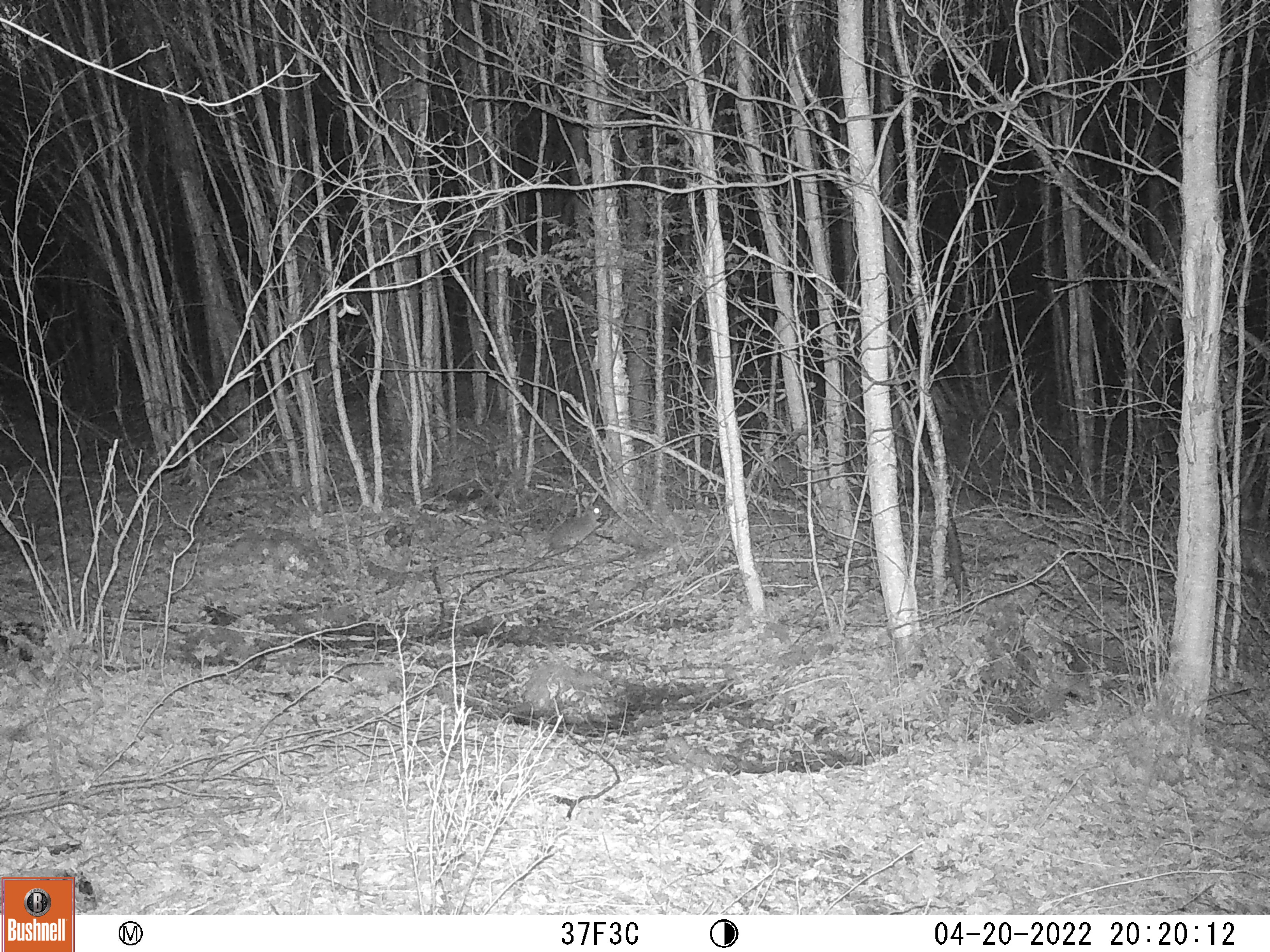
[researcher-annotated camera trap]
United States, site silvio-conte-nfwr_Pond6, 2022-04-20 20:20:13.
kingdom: Animalia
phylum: Chordata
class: Mammalia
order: Lagomorpha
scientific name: Lagomorpha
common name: rabbit or hare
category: rabbit or hare sp.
Rabbit or hare sp. (rabbit or hare) (Lagomorpha).